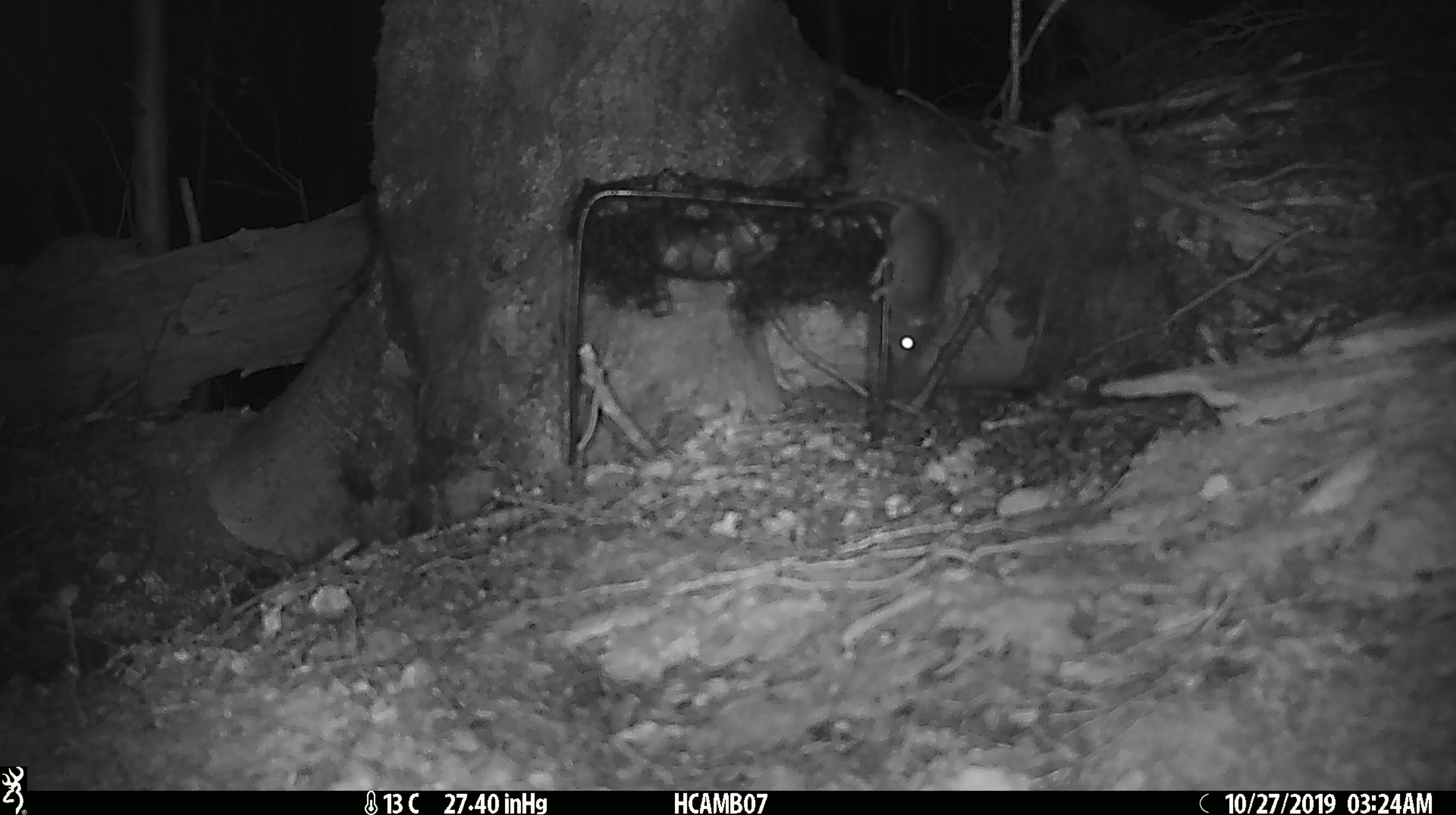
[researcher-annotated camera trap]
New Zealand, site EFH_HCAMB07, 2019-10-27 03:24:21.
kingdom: Animalia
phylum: Chordata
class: Mammalia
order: Rodentia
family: Muridae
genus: Mus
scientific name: Mus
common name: mouse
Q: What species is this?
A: Mouse (Mus).